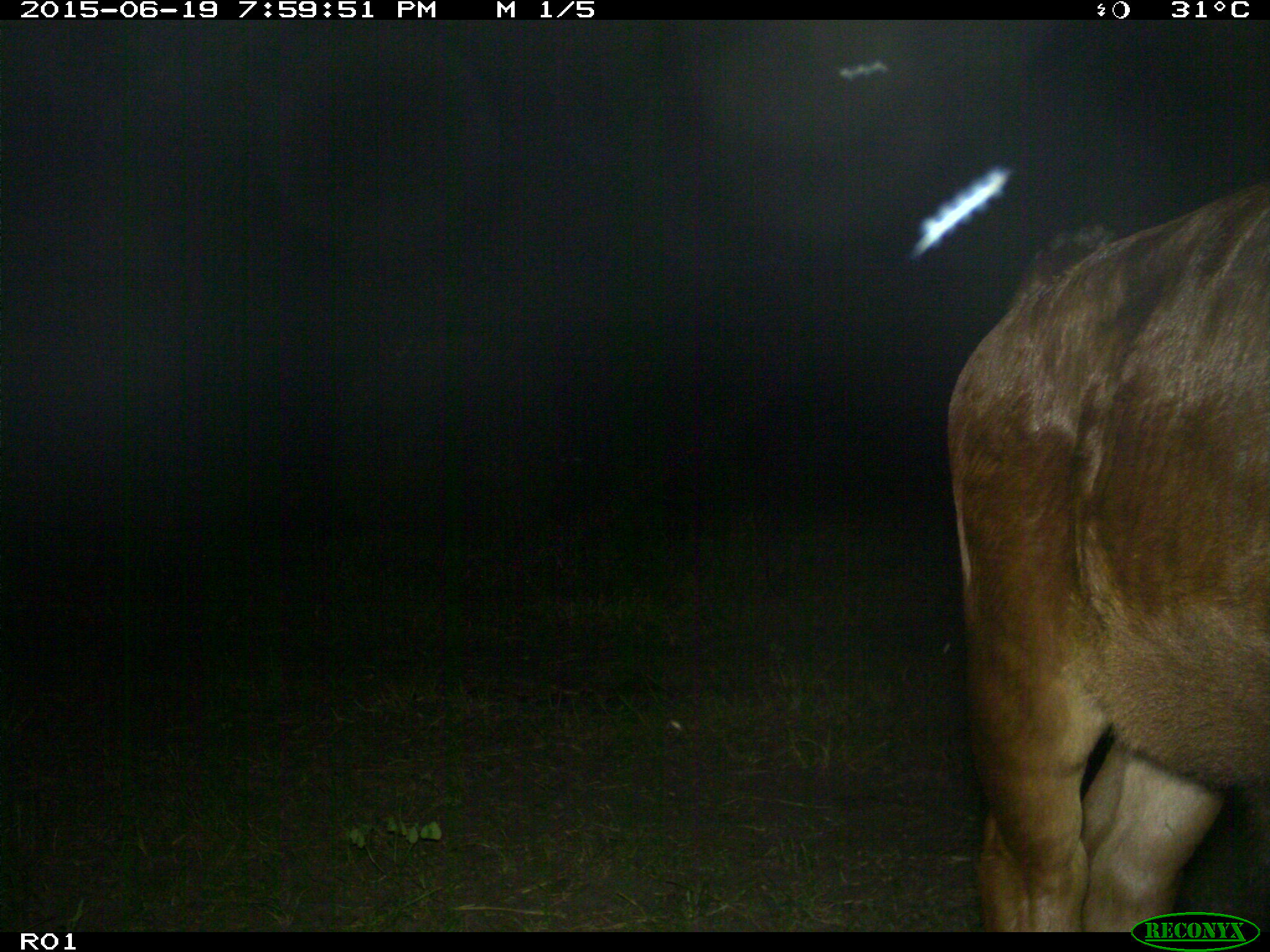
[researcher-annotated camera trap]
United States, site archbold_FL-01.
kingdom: Animalia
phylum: Chordata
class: Mammalia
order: Artiodactyla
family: Bovidae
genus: Bos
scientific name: Bos taurus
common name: domestic cow